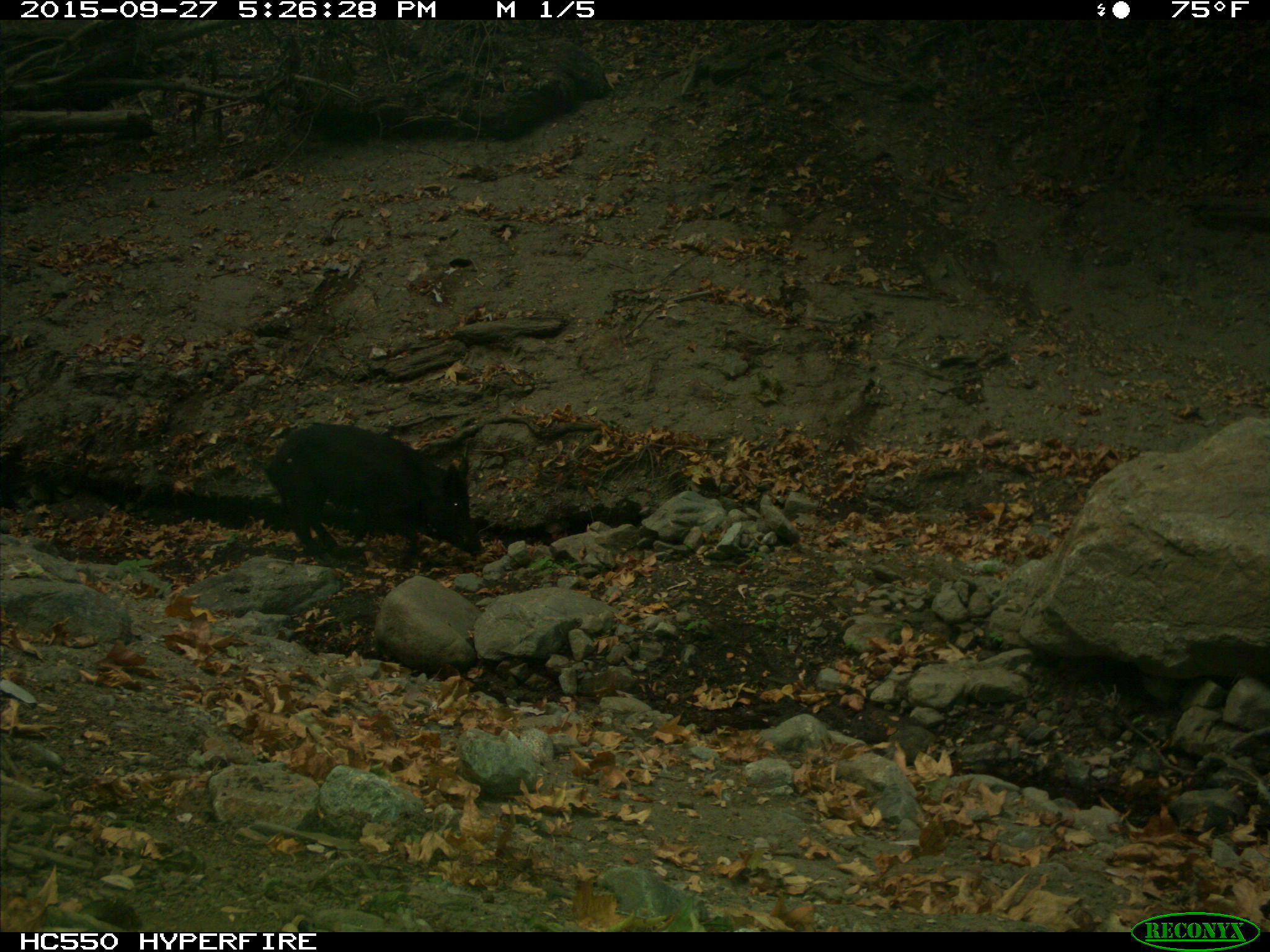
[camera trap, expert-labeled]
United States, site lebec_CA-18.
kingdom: Animalia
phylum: Chordata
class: Mammalia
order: Artiodactyla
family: Suidae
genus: Sus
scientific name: Sus scrofa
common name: wild boar